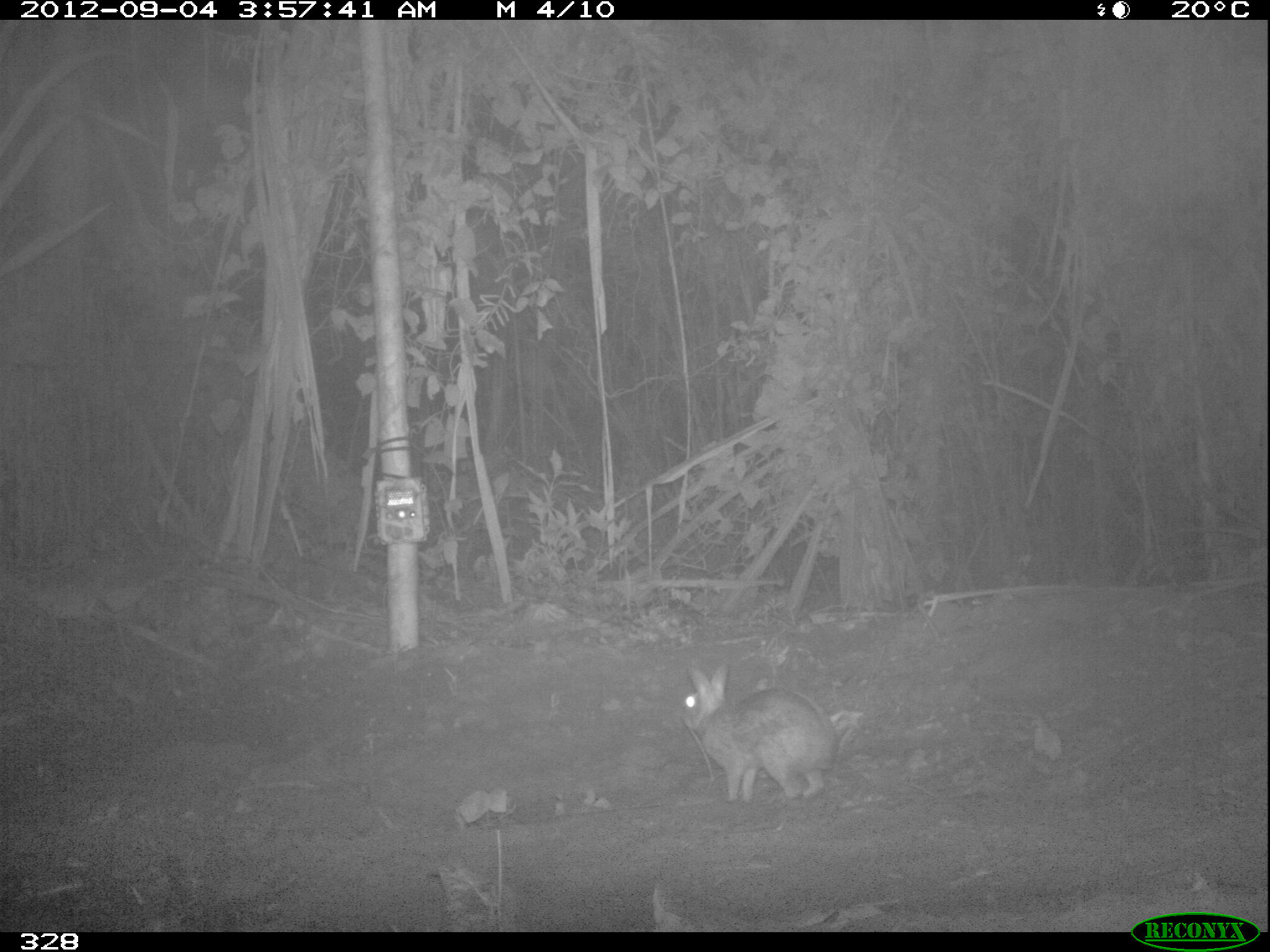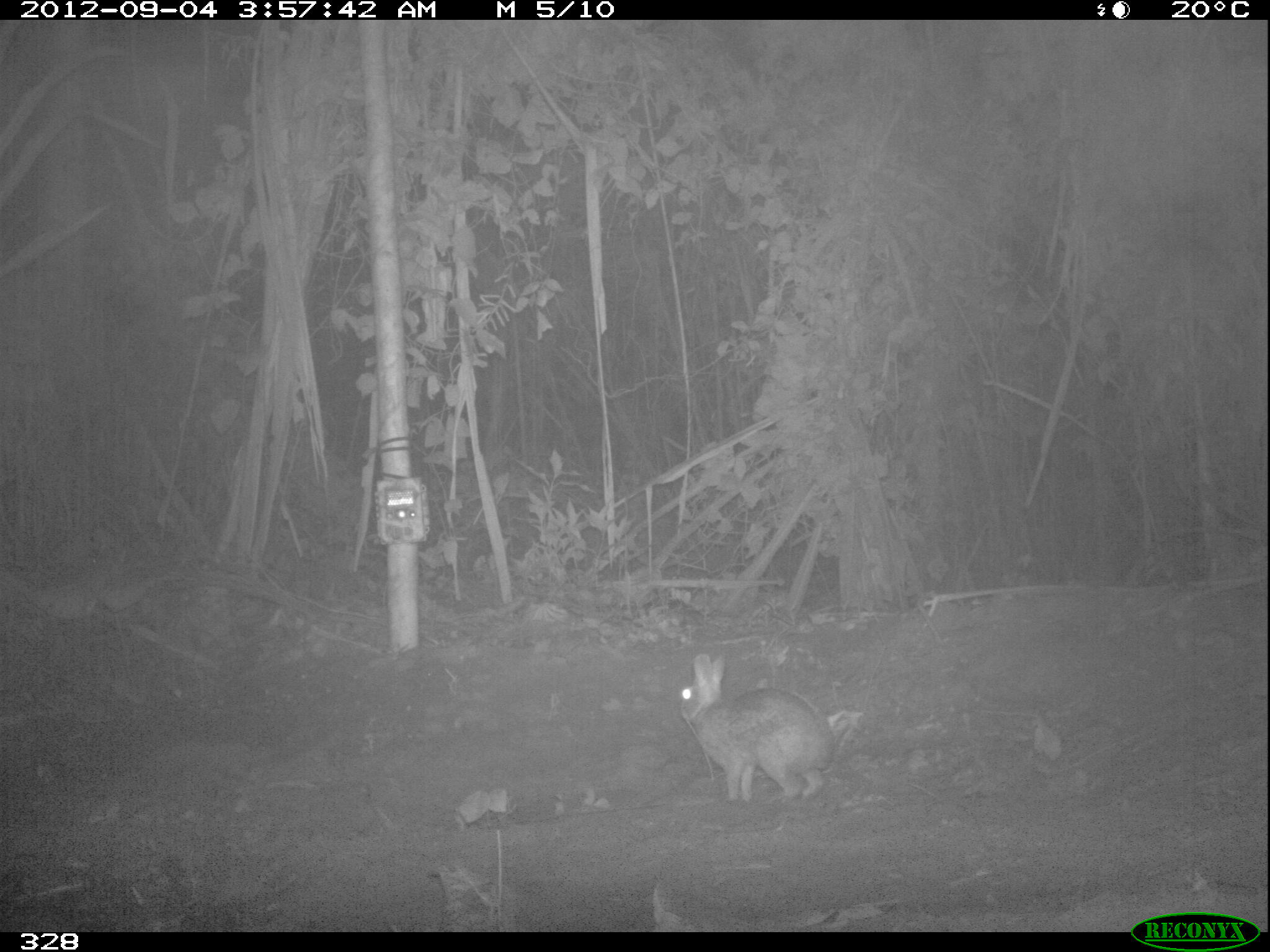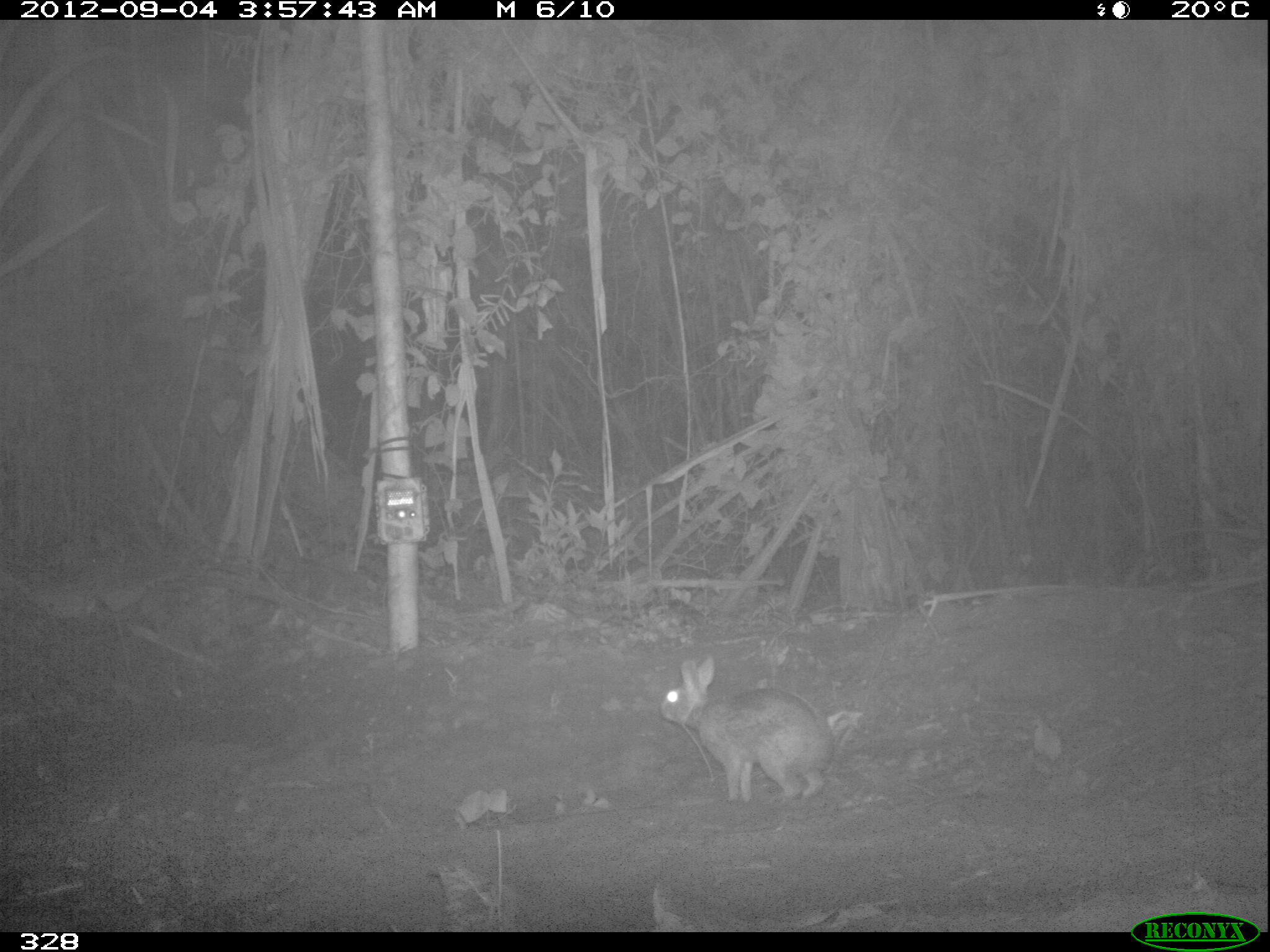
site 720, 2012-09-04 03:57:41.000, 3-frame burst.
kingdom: Animalia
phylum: Chordata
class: Mammalia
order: Lagomorpha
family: Leporidae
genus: Sylvilagus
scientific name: Sylvilagus brasiliensis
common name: tapeti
Sylvilagus brasiliensis (tapeti).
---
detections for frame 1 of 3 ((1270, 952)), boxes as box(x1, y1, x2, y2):
sylvilagus brasiliensis: box(680, 664, 840, 800)